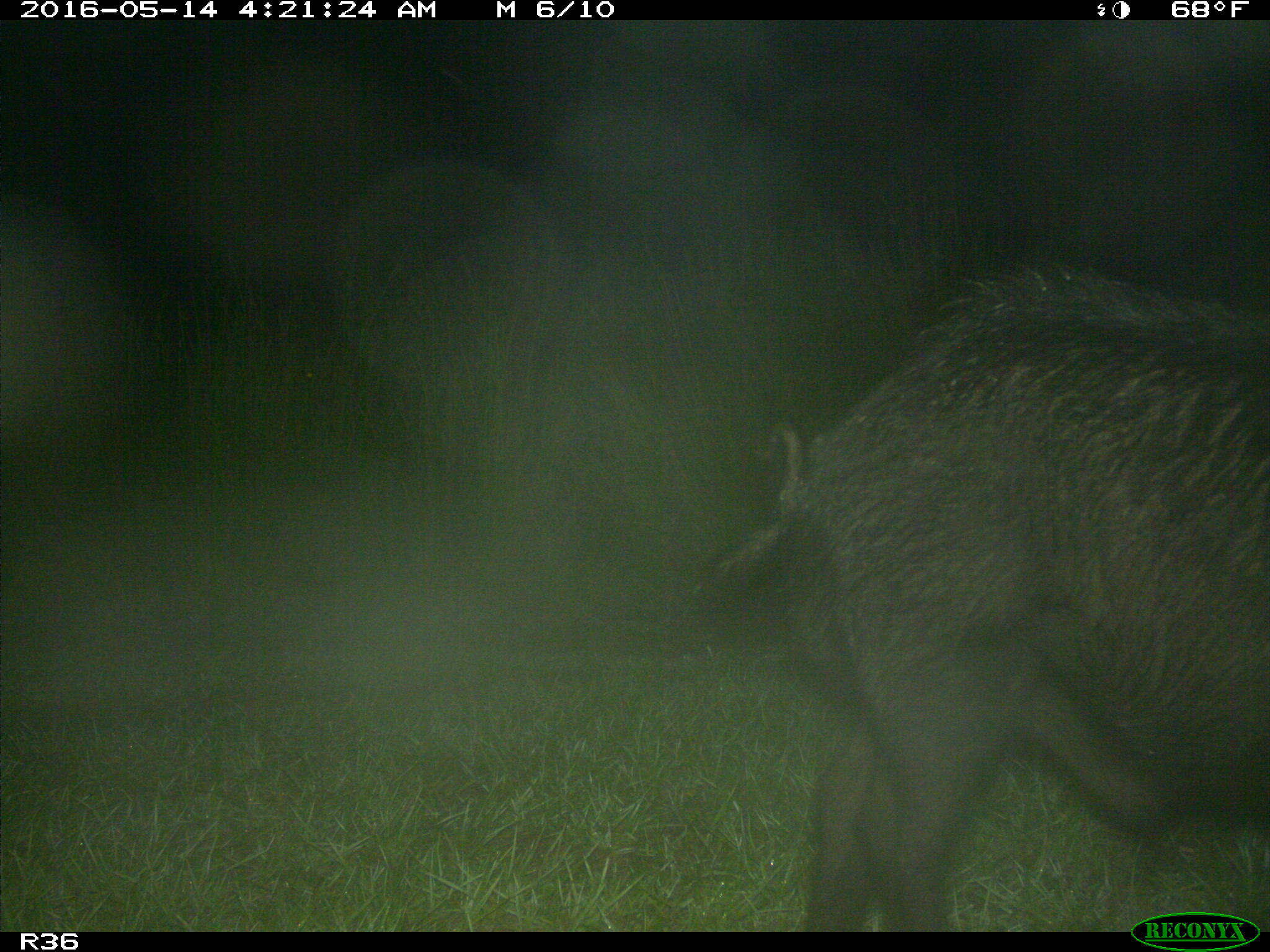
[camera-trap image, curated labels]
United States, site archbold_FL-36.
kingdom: Animalia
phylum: Chordata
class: Mammalia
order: Artiodactyla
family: Suidae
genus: Sus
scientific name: Sus scrofa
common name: wild boar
Sus scrofa (wild boar).